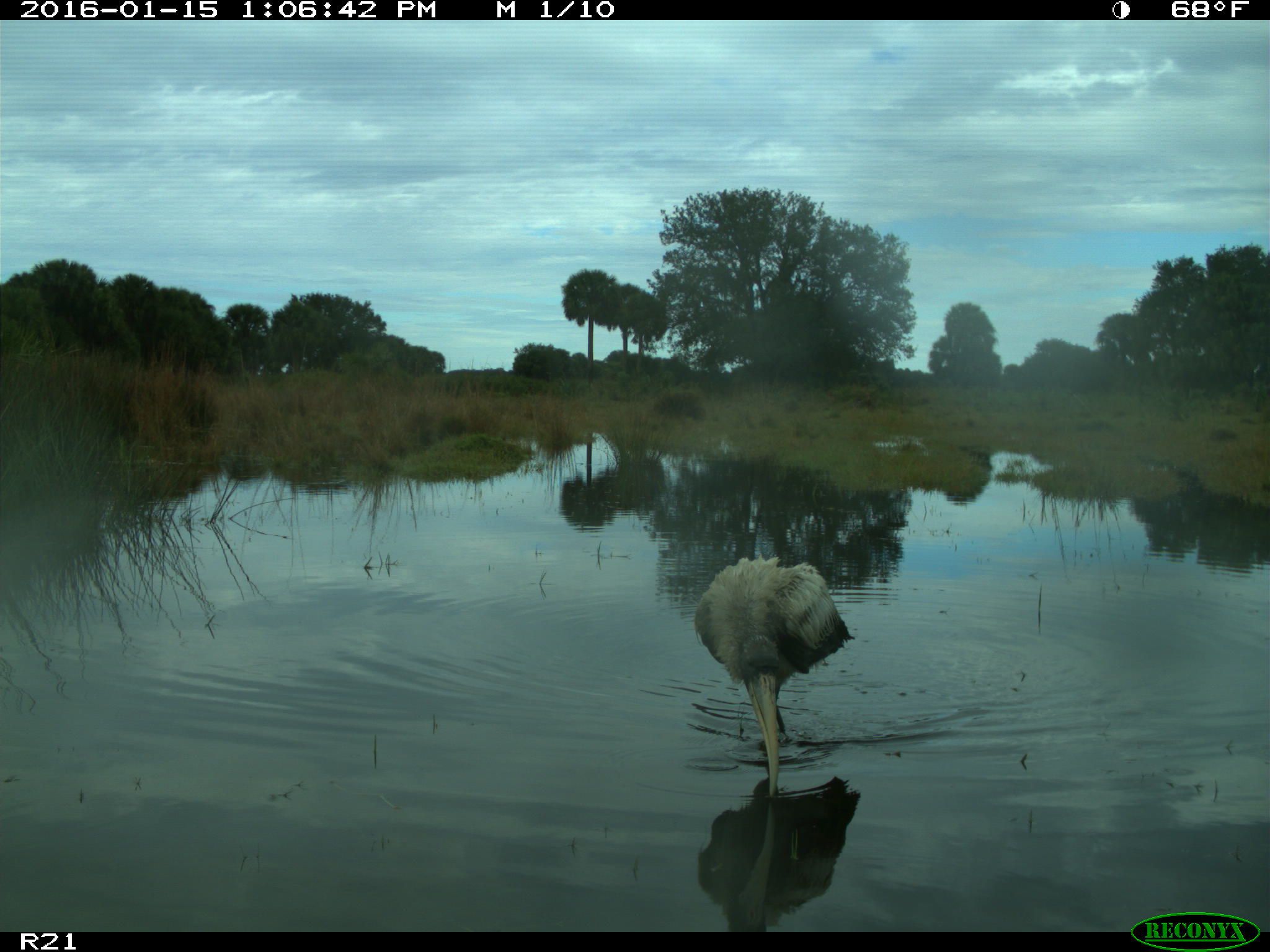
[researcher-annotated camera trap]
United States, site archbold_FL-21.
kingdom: Animalia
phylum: Chordata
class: Aves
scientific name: Aves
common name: birds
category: unidentified bird